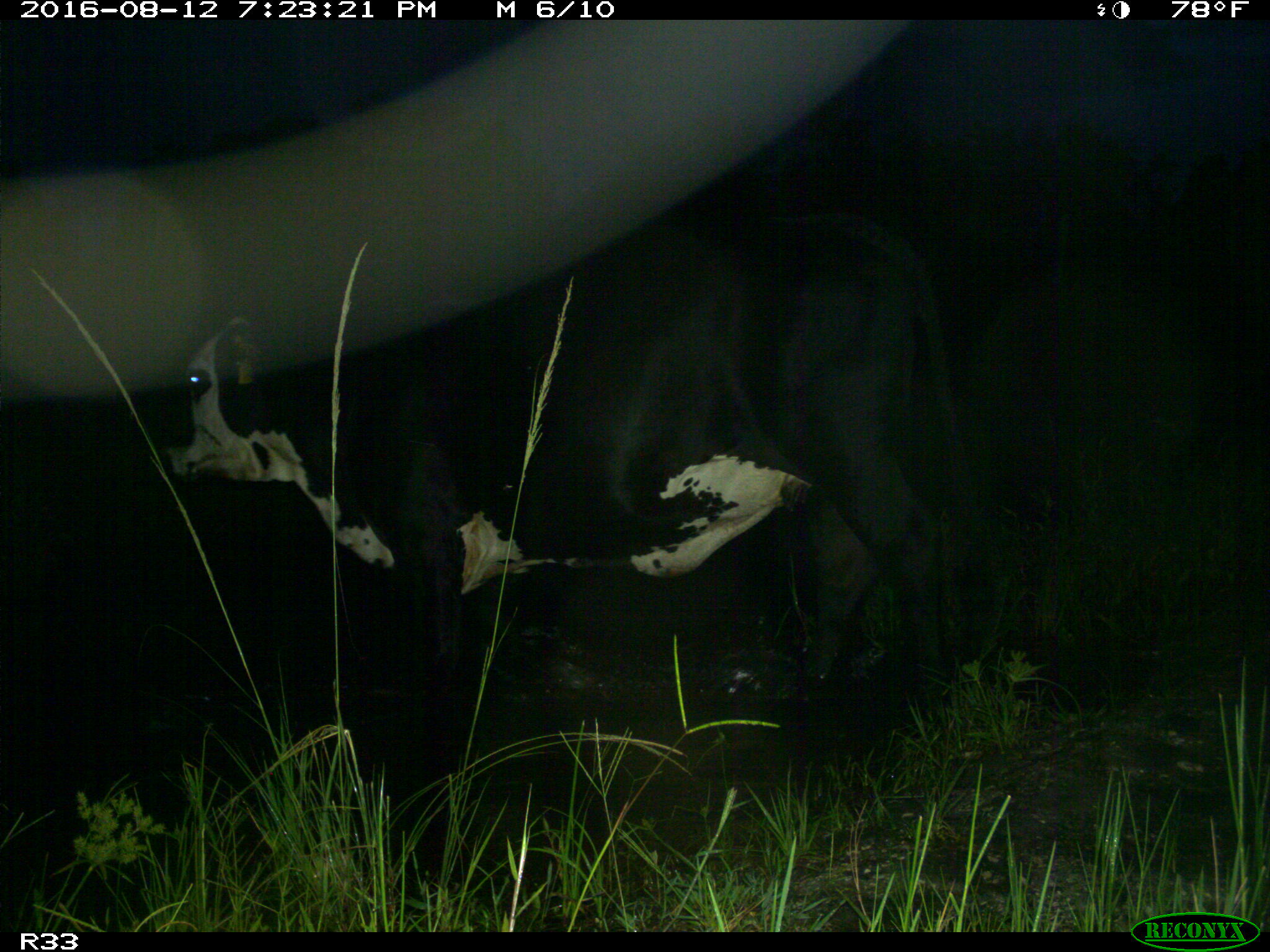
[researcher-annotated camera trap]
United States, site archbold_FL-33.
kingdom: Animalia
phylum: Chordata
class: Mammalia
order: Artiodactyla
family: Bovidae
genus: Bos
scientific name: Bos taurus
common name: domestic cow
Bos taurus (domestic cow).